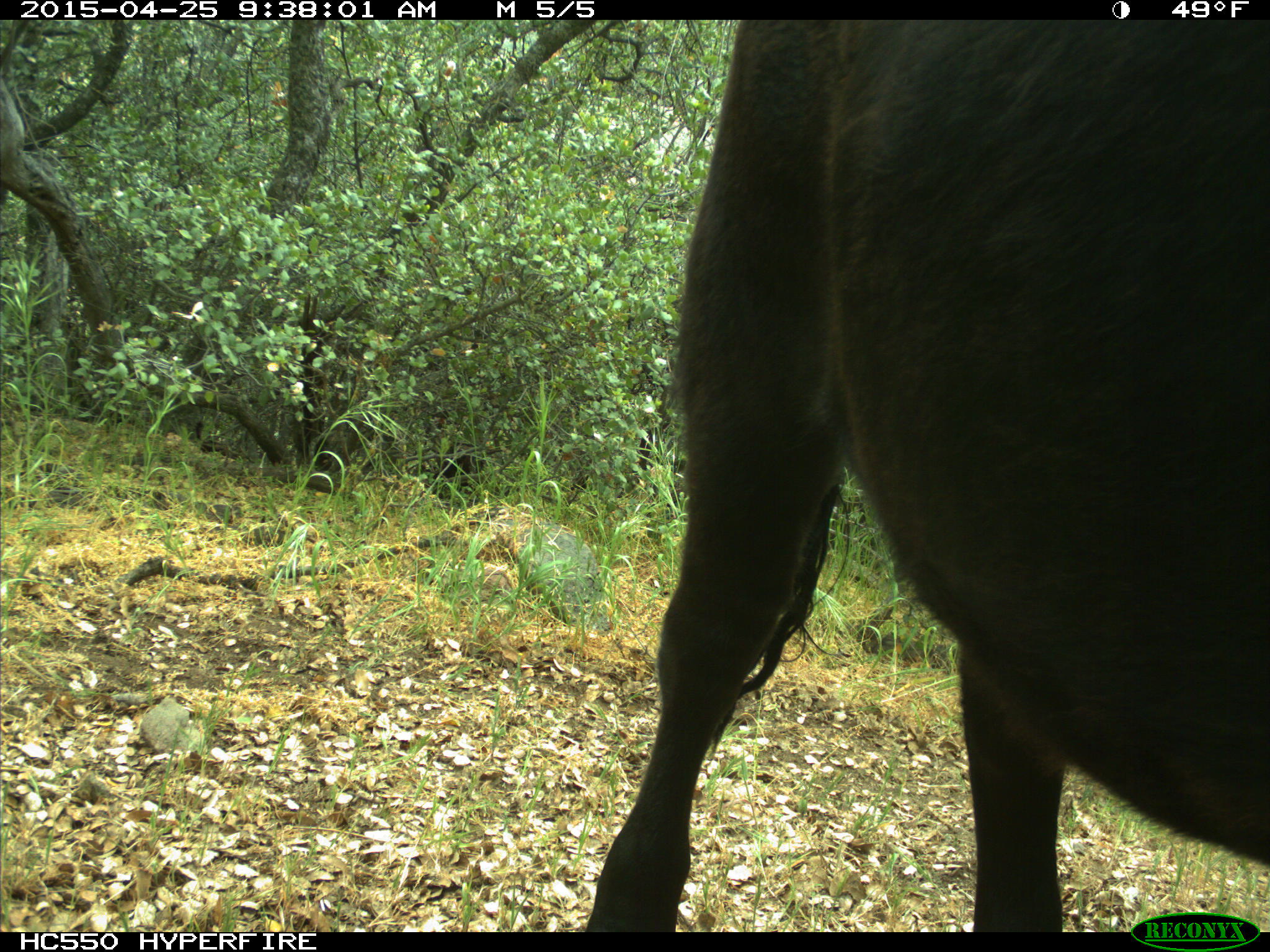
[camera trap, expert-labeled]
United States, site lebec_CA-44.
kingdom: Animalia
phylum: Chordata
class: Mammalia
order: Artiodactyla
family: Suidae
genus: Sus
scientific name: Sus scrofa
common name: wild boar